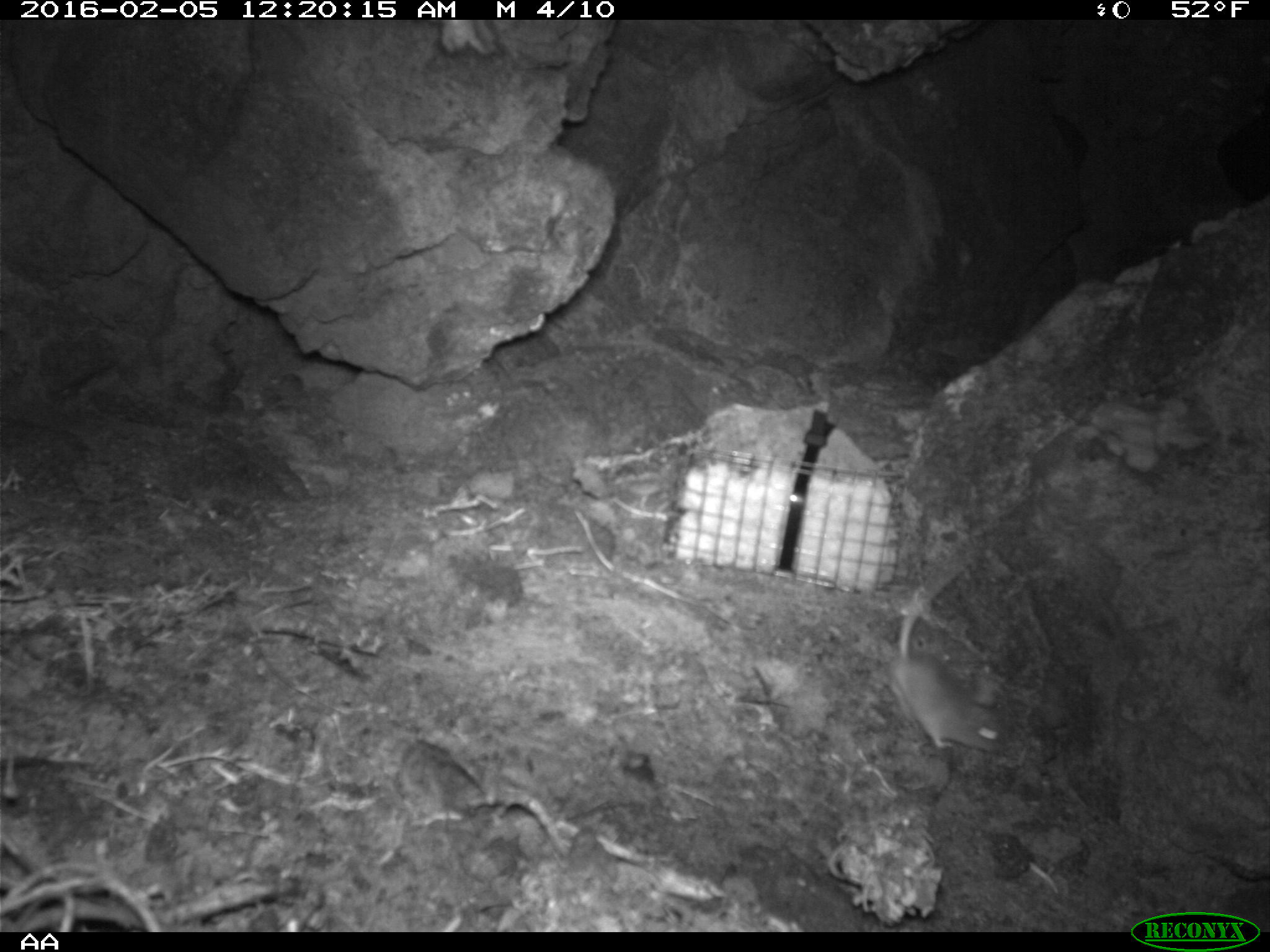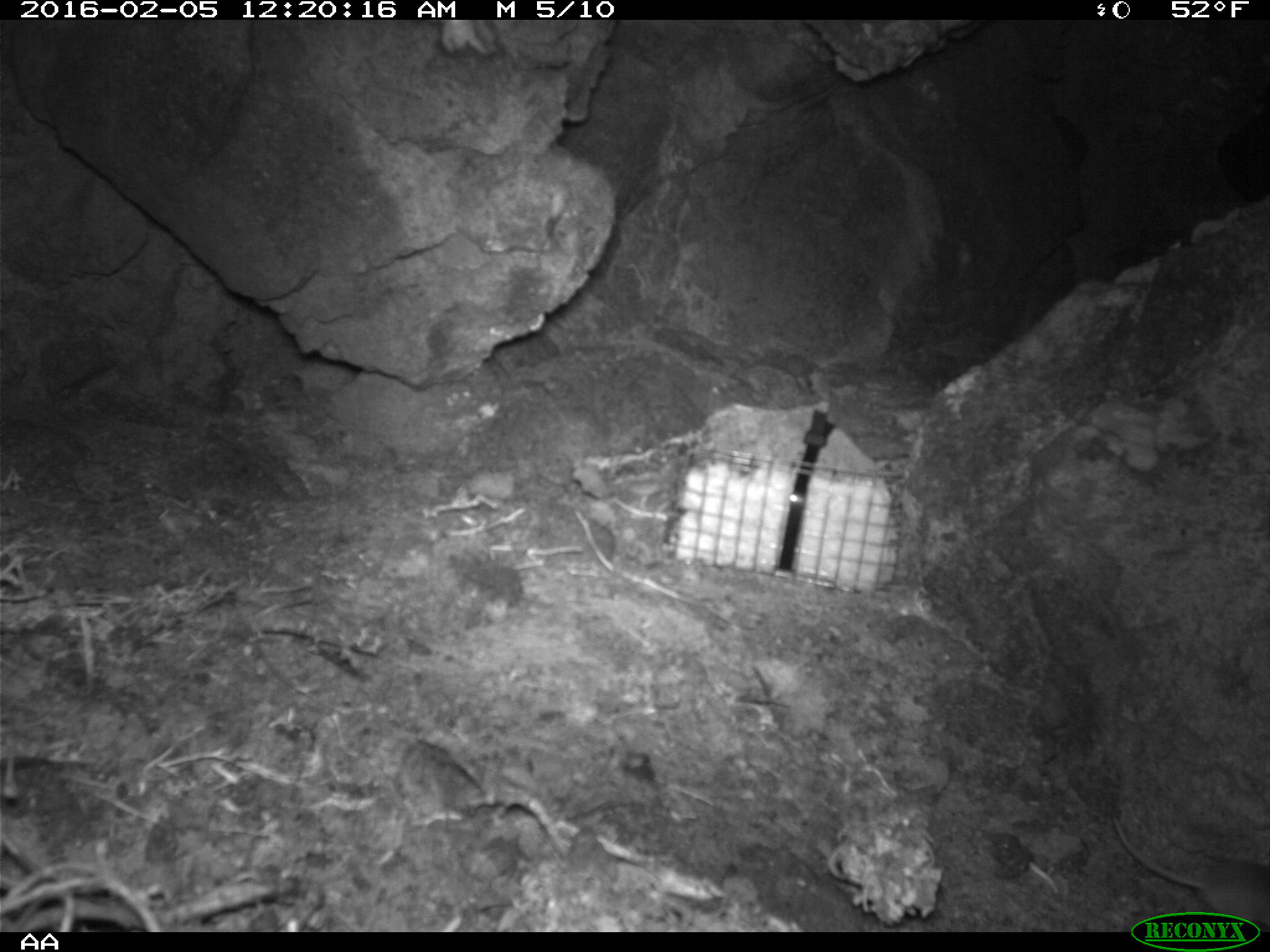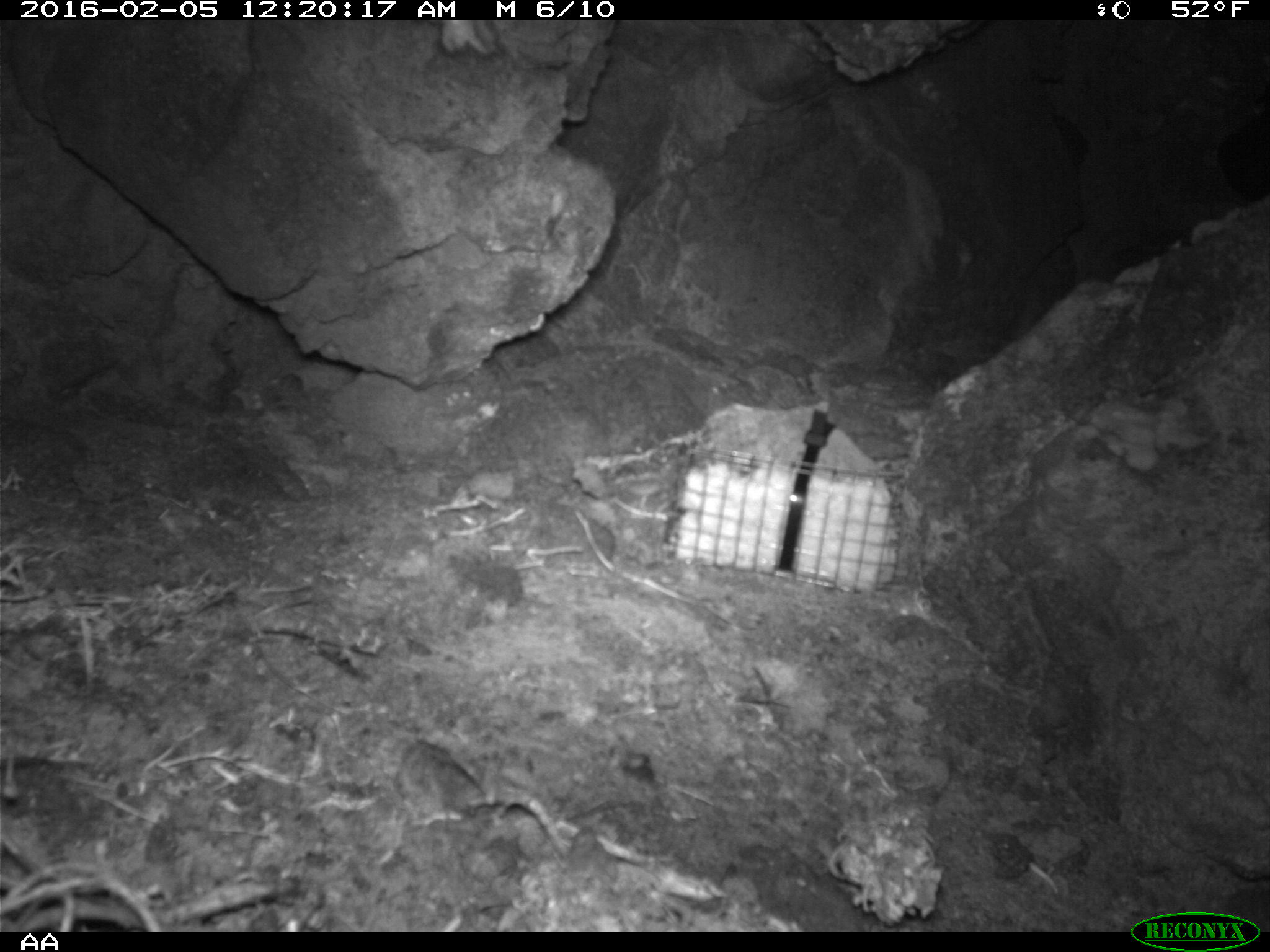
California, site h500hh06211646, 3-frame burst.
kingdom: Animalia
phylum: Chordata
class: Mammalia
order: Rodentia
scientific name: Rodentia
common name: rodent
Rodent (Rodentia).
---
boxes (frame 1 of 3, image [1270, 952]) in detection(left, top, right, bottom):
rodent: detection(886, 569, 1006, 753)